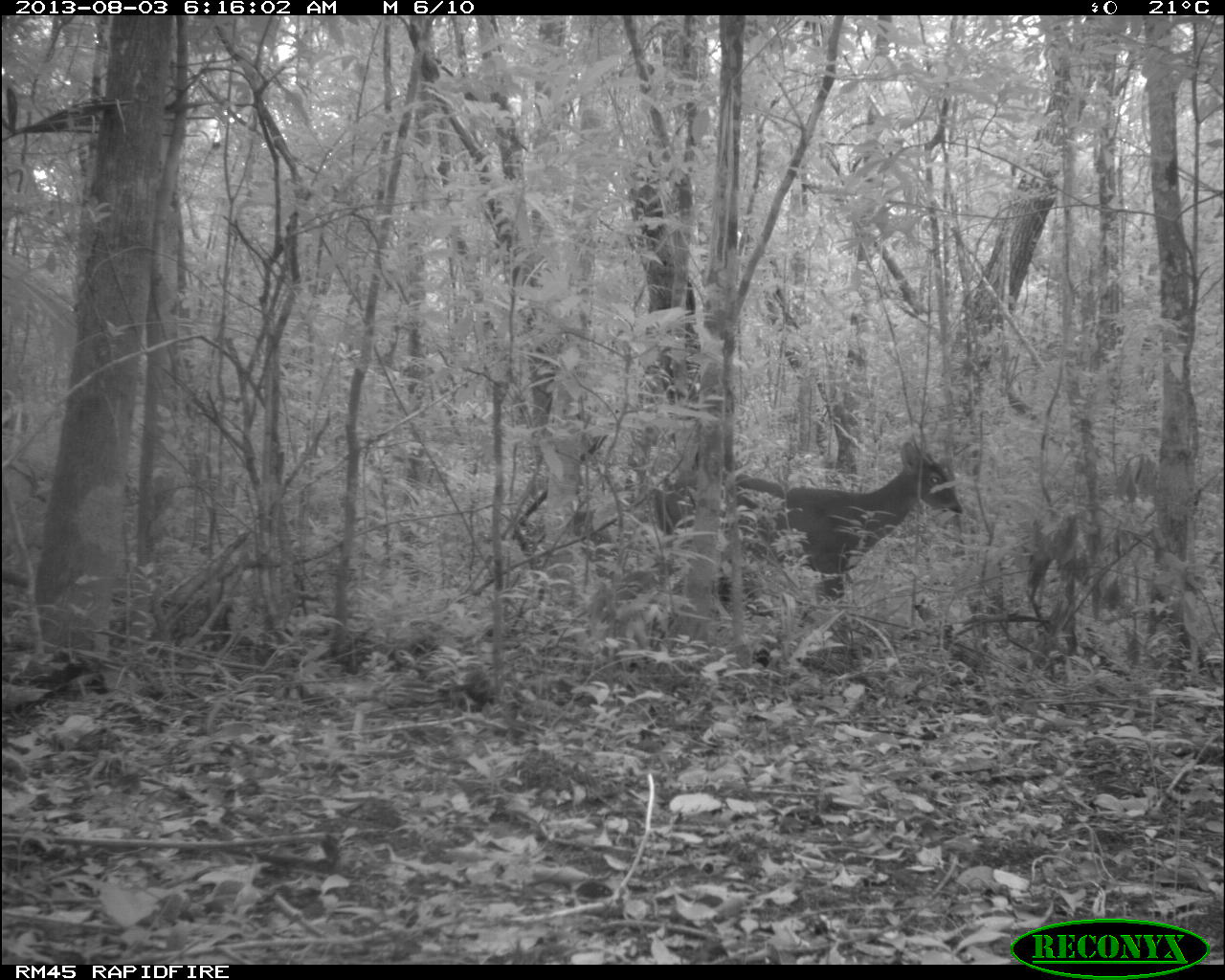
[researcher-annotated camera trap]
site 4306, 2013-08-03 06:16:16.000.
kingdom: Animalia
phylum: Chordata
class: Mammalia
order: Artiodactyla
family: Cervidae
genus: Odocoileus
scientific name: Odocoileus virginianus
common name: white-tailed deer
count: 1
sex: male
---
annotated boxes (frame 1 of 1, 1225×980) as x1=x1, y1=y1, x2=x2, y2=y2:
odocoileus virginianus: x1=651, y1=438, x2=962, y2=652